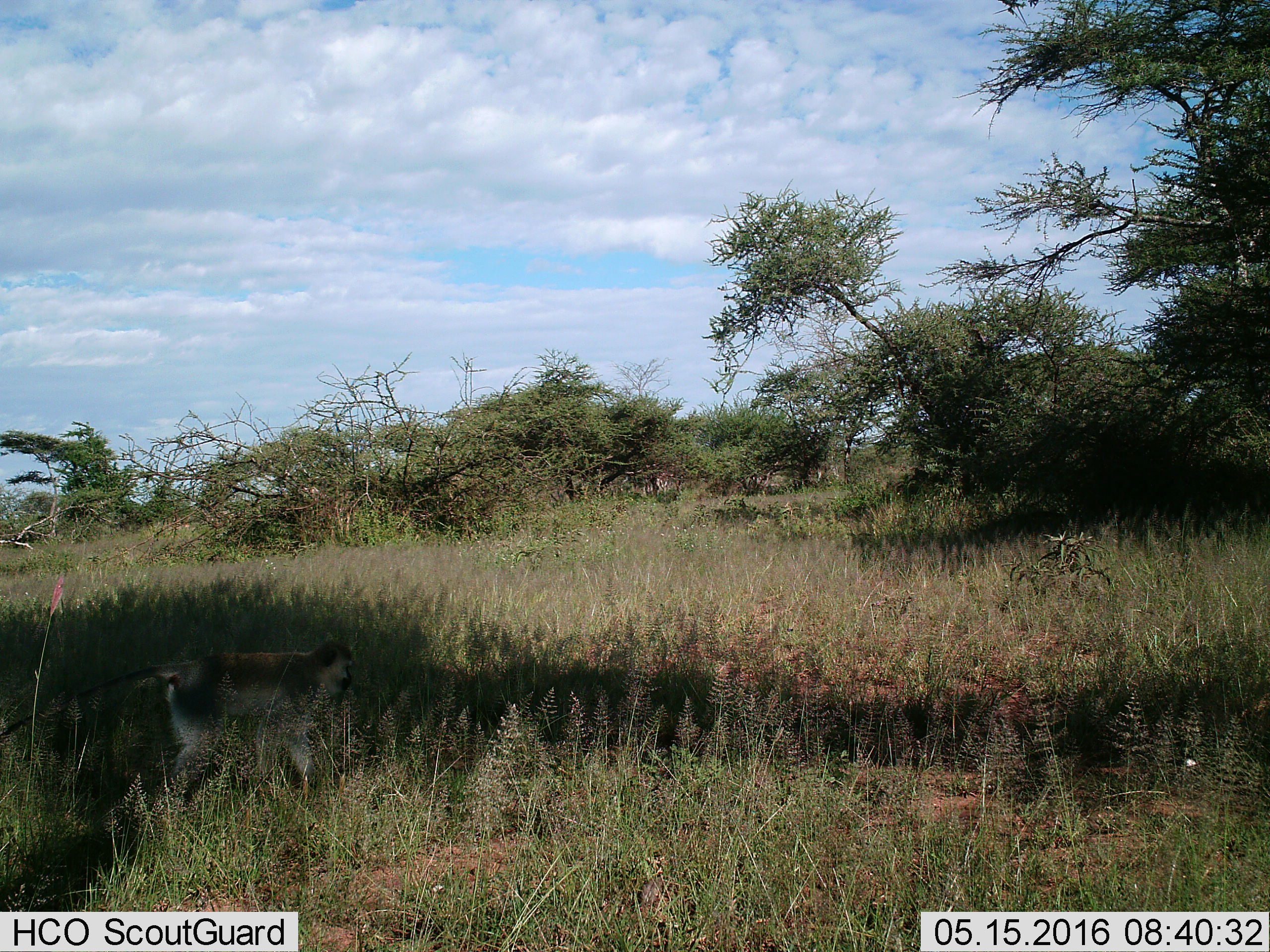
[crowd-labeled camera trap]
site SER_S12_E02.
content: unidentified animal